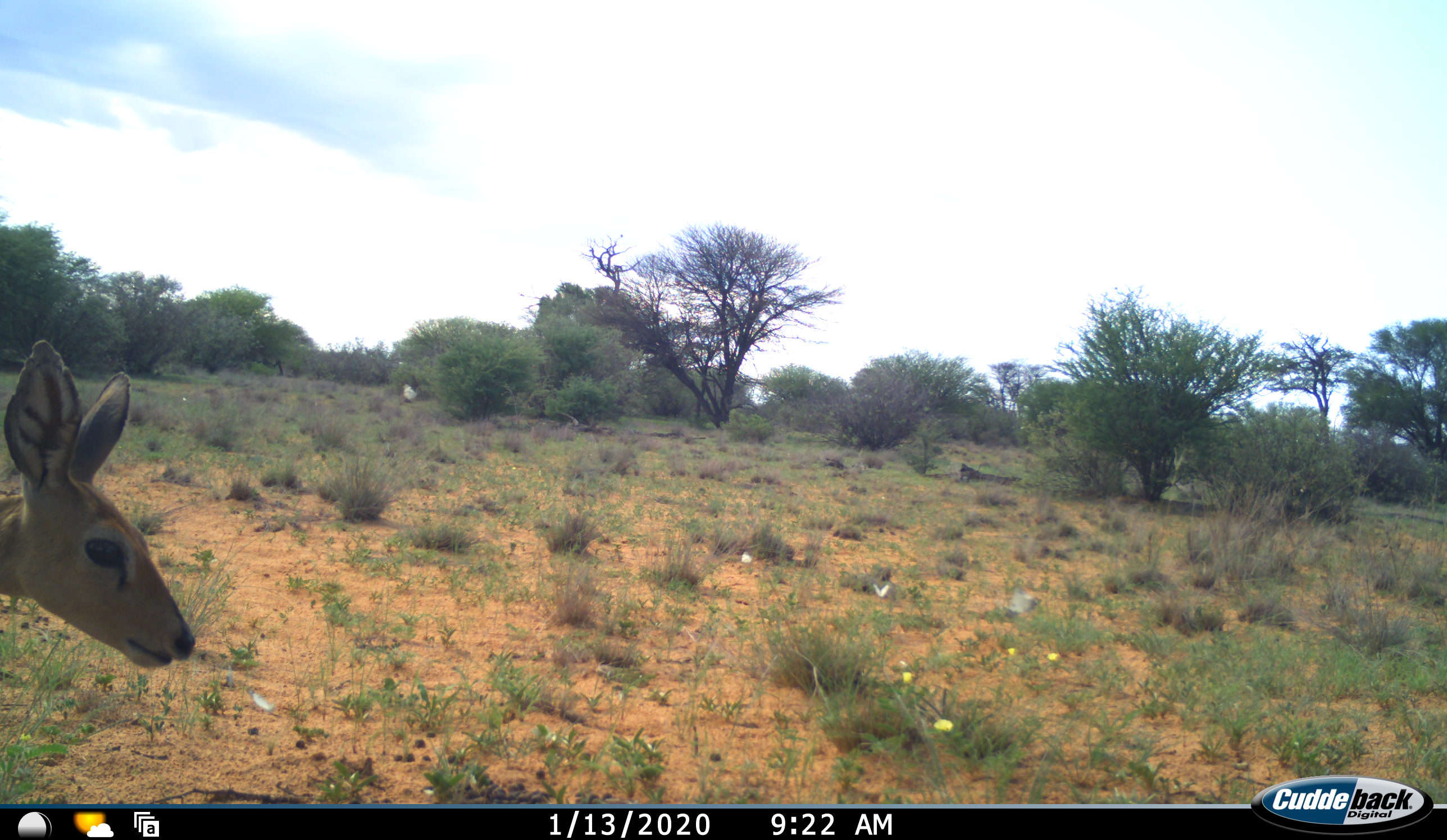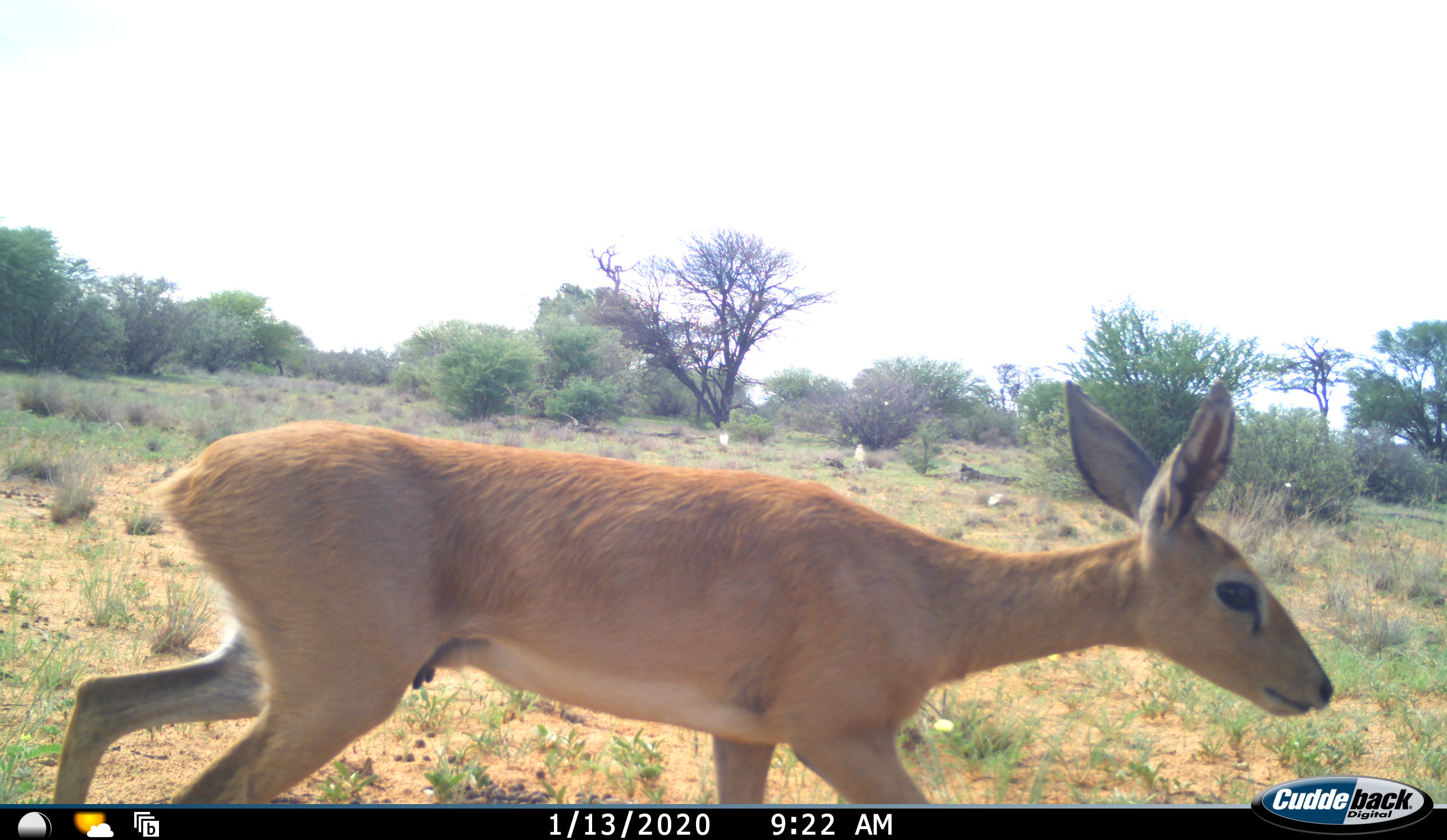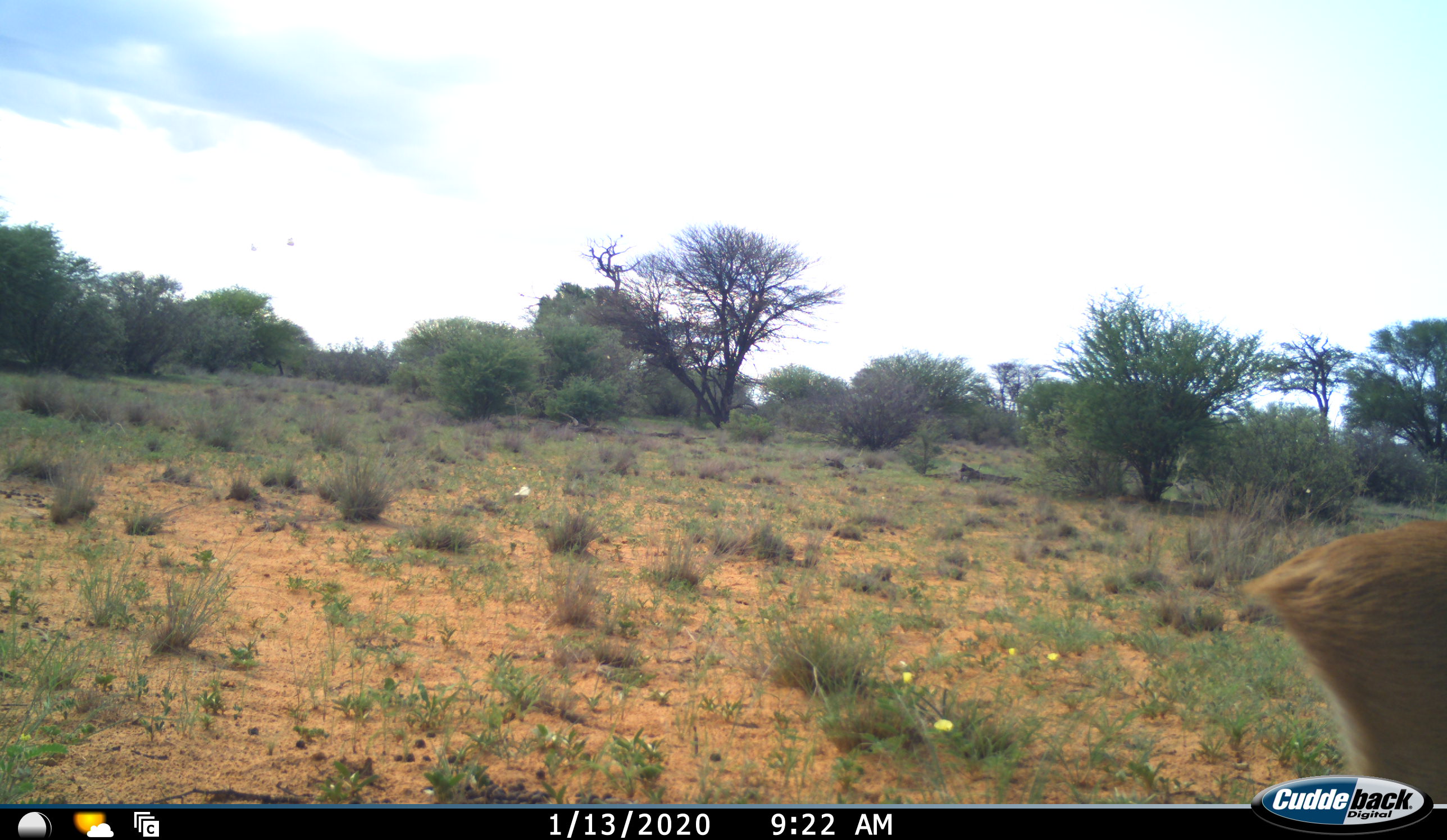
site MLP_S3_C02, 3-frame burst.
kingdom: Animalia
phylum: Chordata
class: Mammalia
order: Artiodactyla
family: Bovidae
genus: Raphicerus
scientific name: Raphicerus campestris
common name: steenbok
Steenbok (Raphicerus campestris), count 1. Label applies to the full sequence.